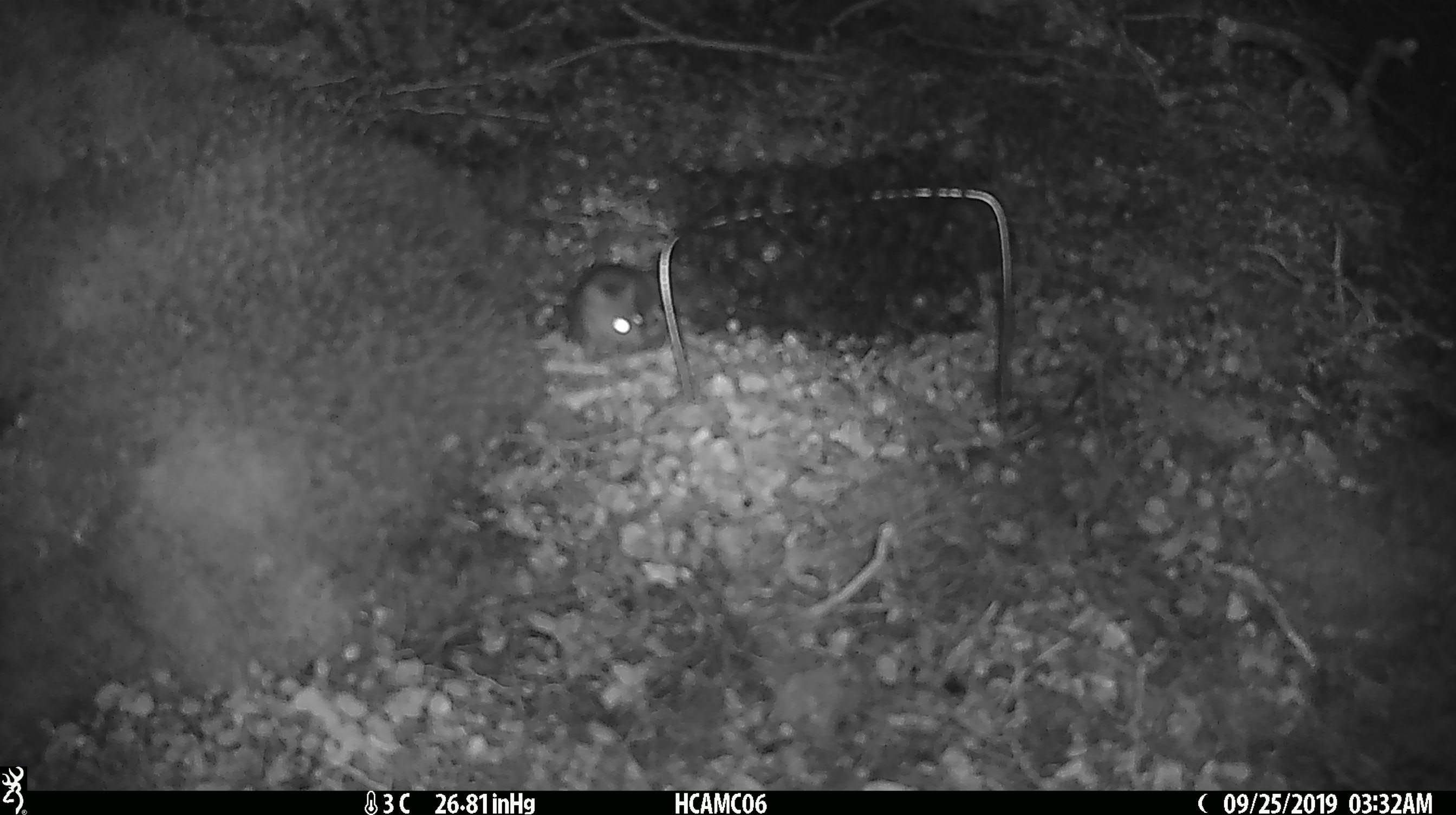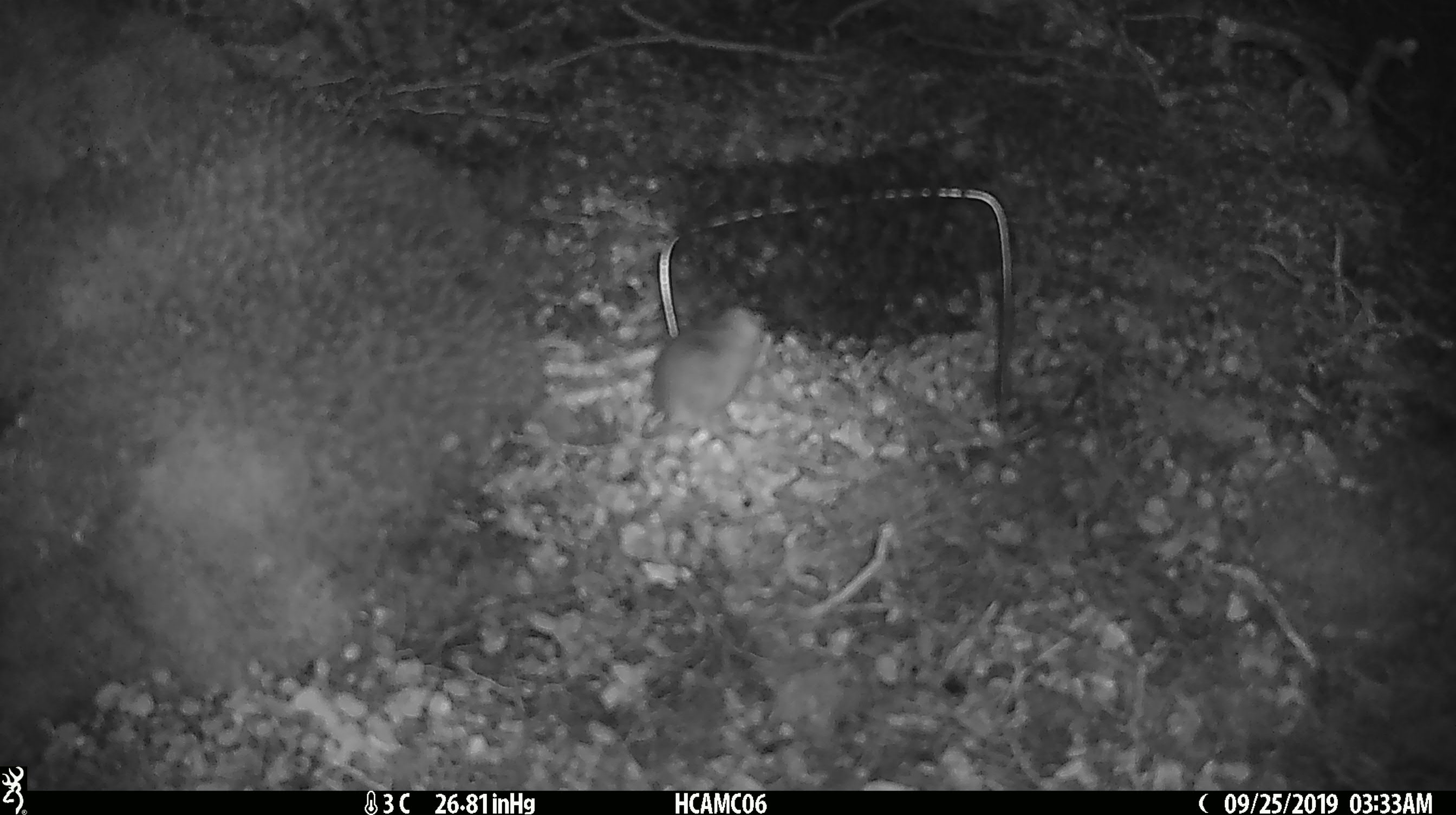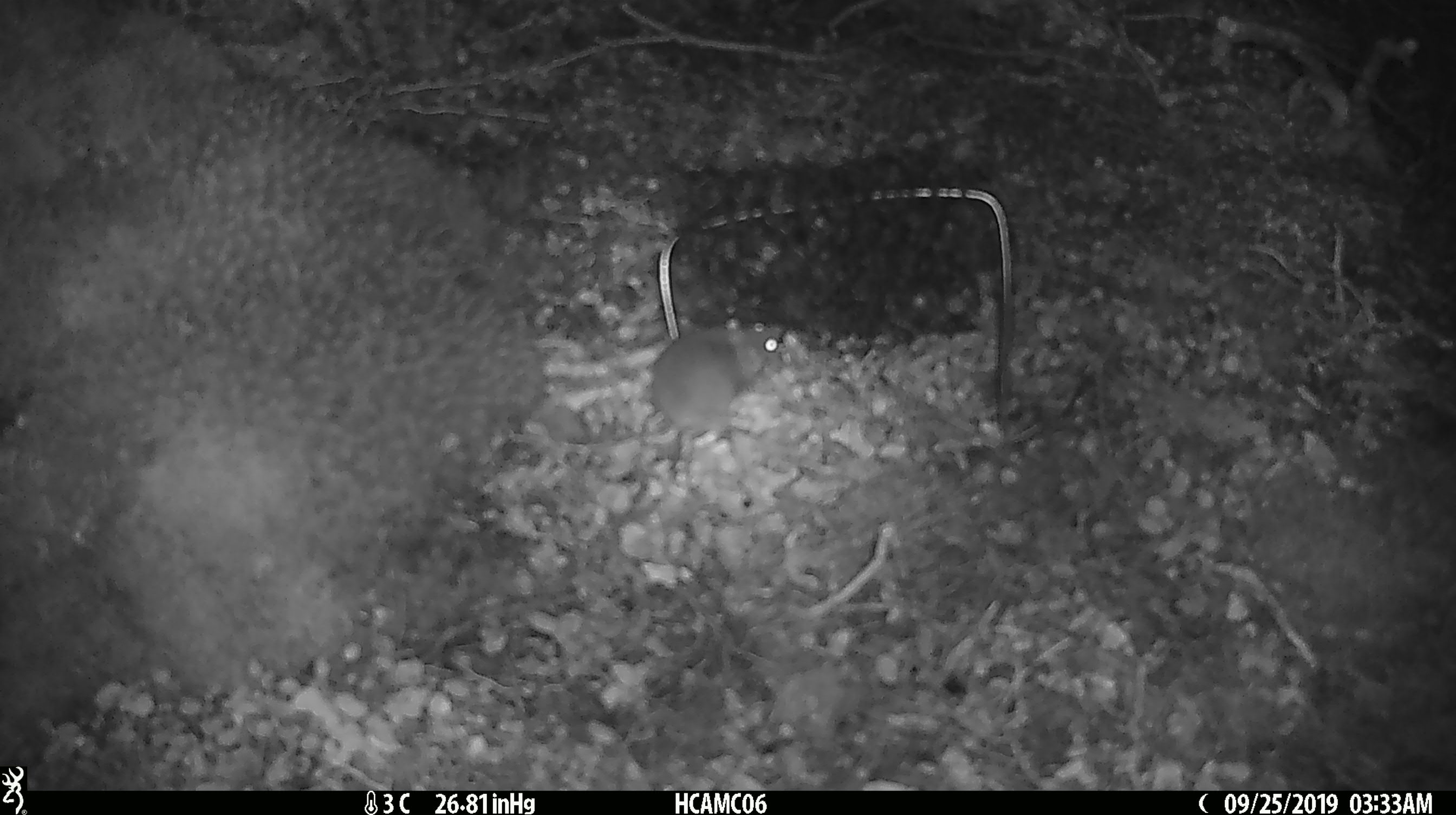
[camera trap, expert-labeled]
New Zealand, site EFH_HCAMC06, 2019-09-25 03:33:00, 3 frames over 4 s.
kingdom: Animalia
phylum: Chordata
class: Mammalia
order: Rodentia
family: Muridae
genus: Mus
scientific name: Mus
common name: mouse